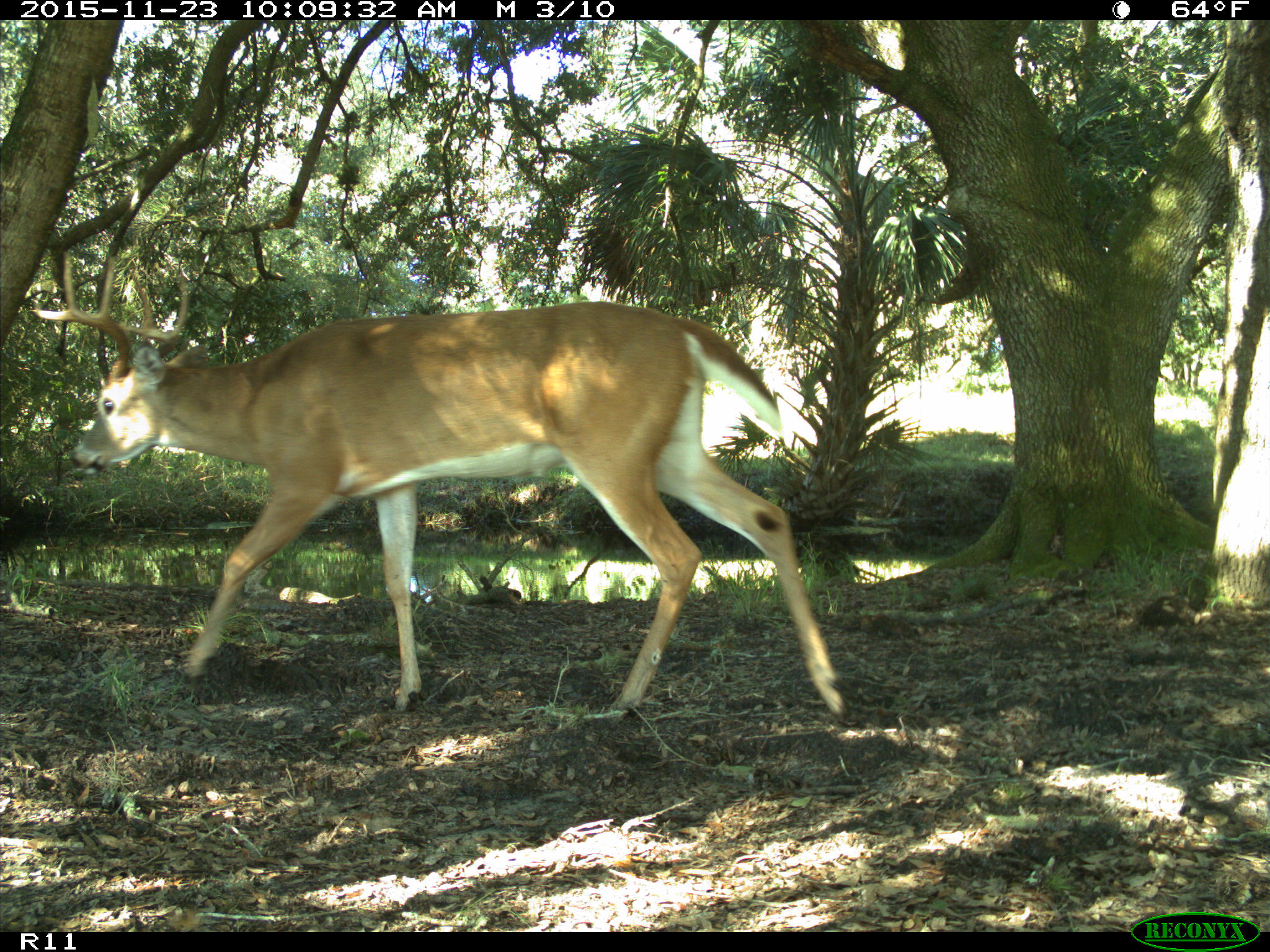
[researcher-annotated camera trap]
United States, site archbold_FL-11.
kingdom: Animalia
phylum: Chordata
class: Mammalia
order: Artiodactyla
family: Cervidae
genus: Odocoileus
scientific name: Odocoileus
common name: deer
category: unidentified deer